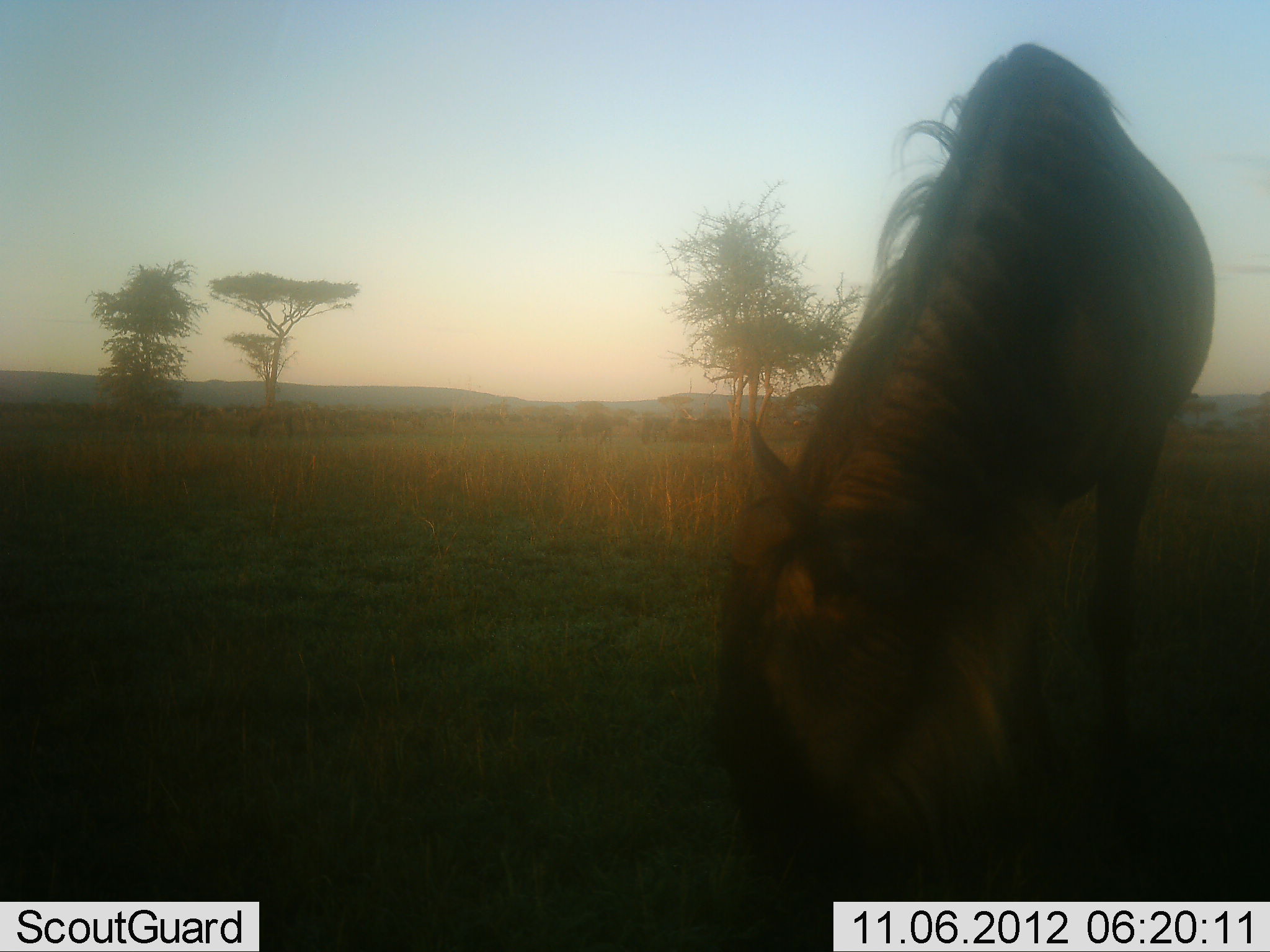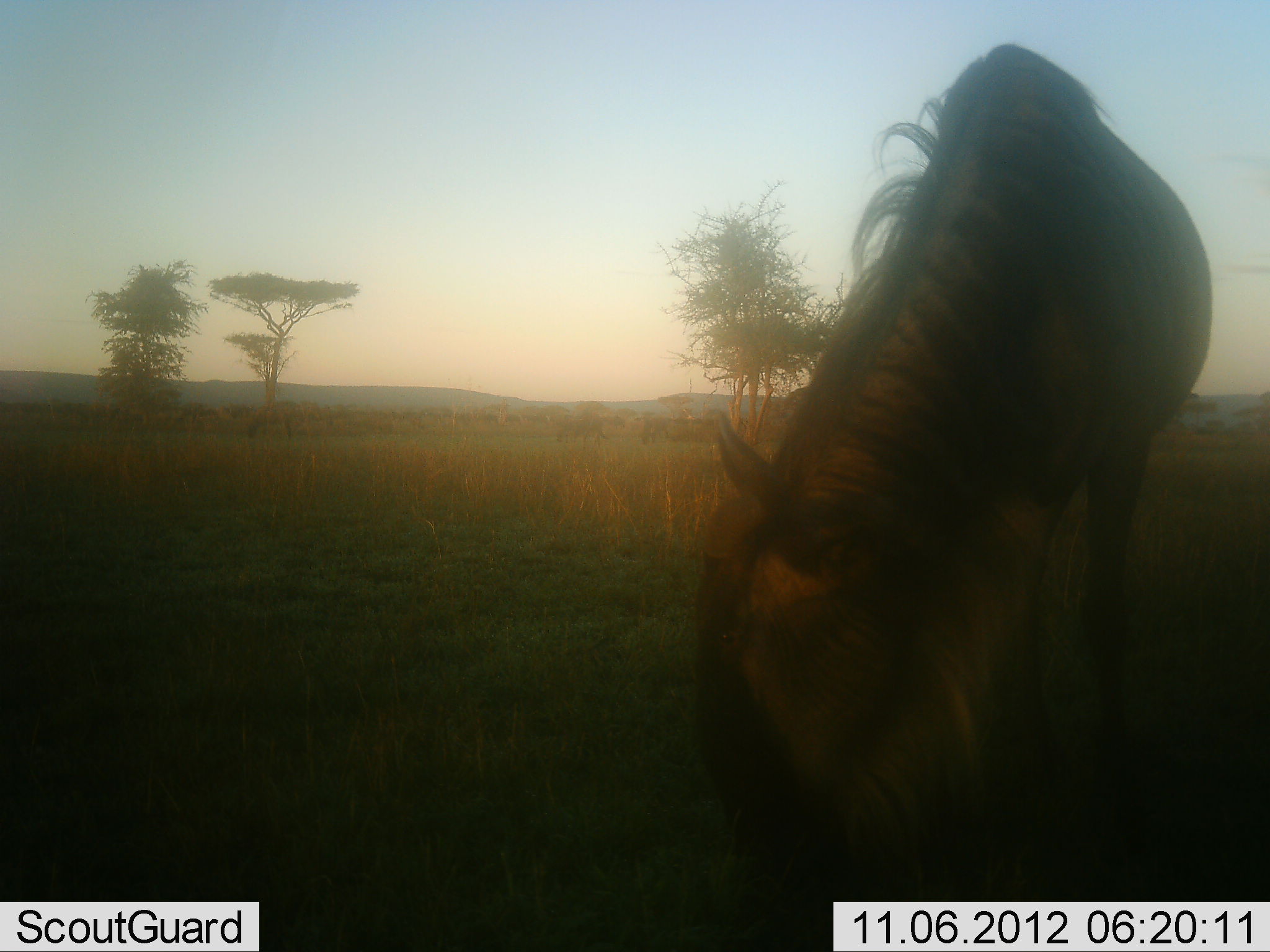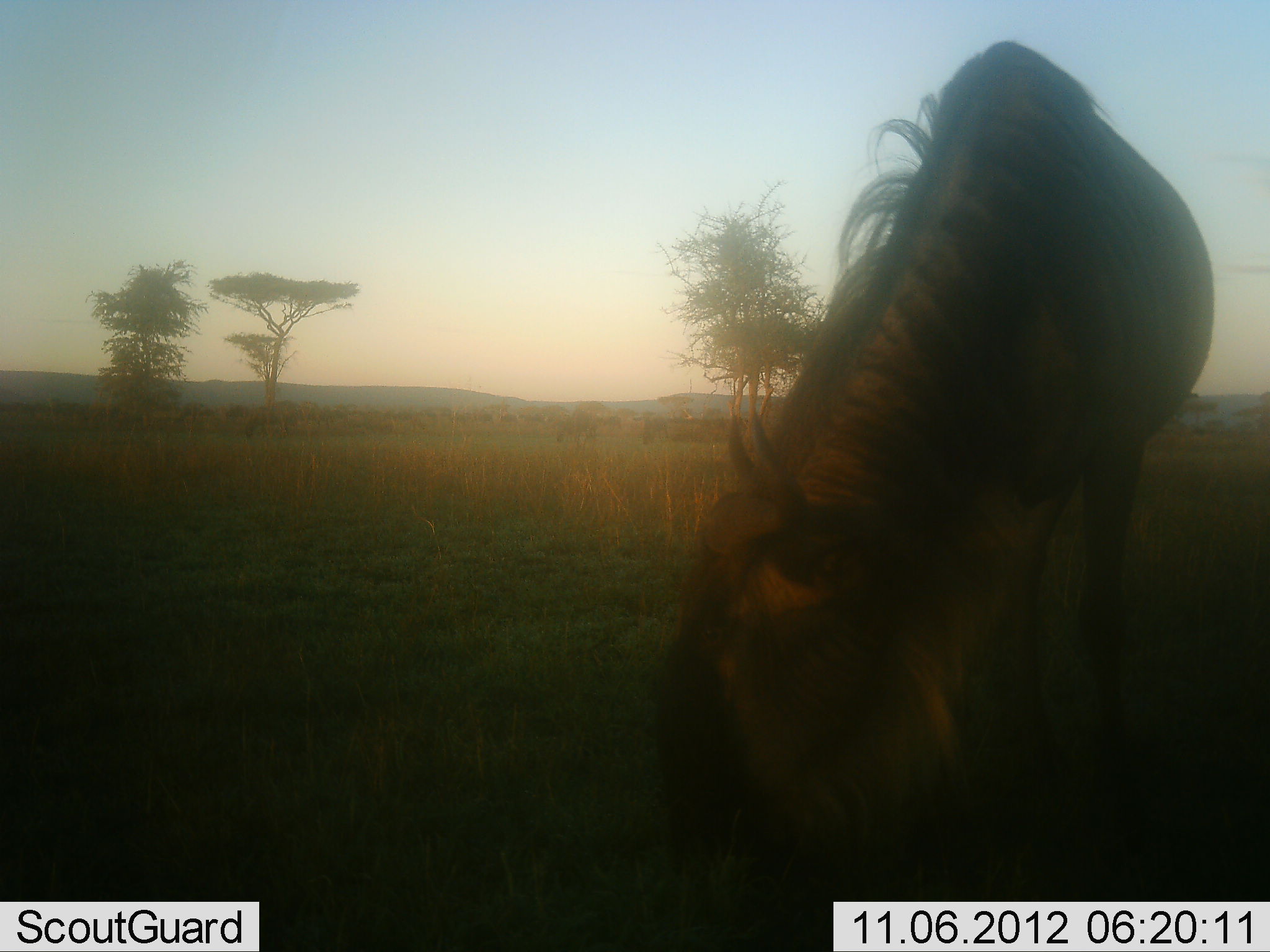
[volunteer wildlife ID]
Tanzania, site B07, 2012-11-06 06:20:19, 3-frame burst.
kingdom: Animalia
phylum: Chordata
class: Mammalia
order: Artiodactyla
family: Bovidae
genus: Connochaetes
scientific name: Connochaetes taurinus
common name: blue wildebeest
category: wildebeest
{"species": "wildebeest (blue wildebeest) (Connochaetes taurinus)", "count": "1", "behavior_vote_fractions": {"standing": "0%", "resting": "0%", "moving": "10%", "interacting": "0%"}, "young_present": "0%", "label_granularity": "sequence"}